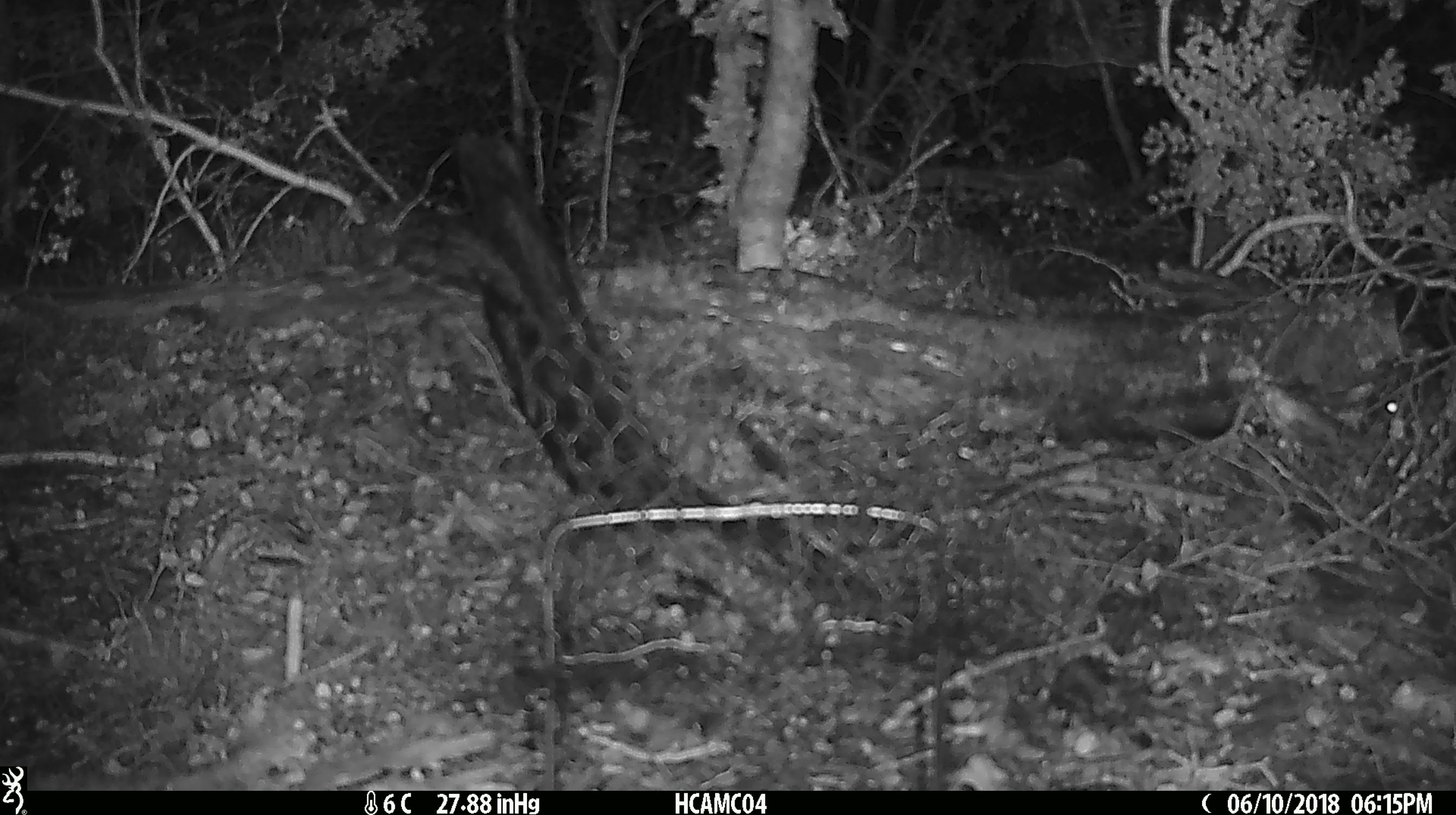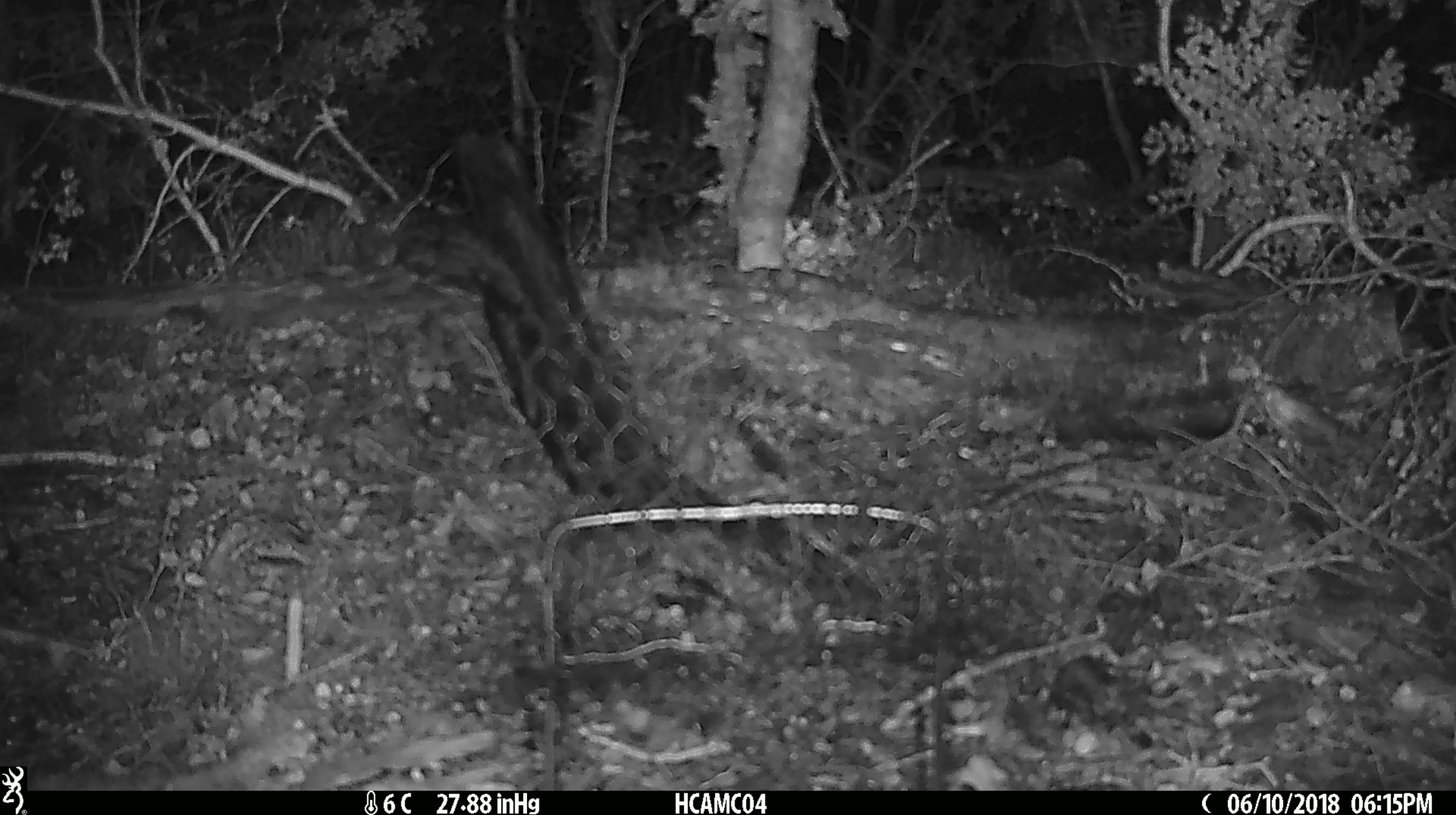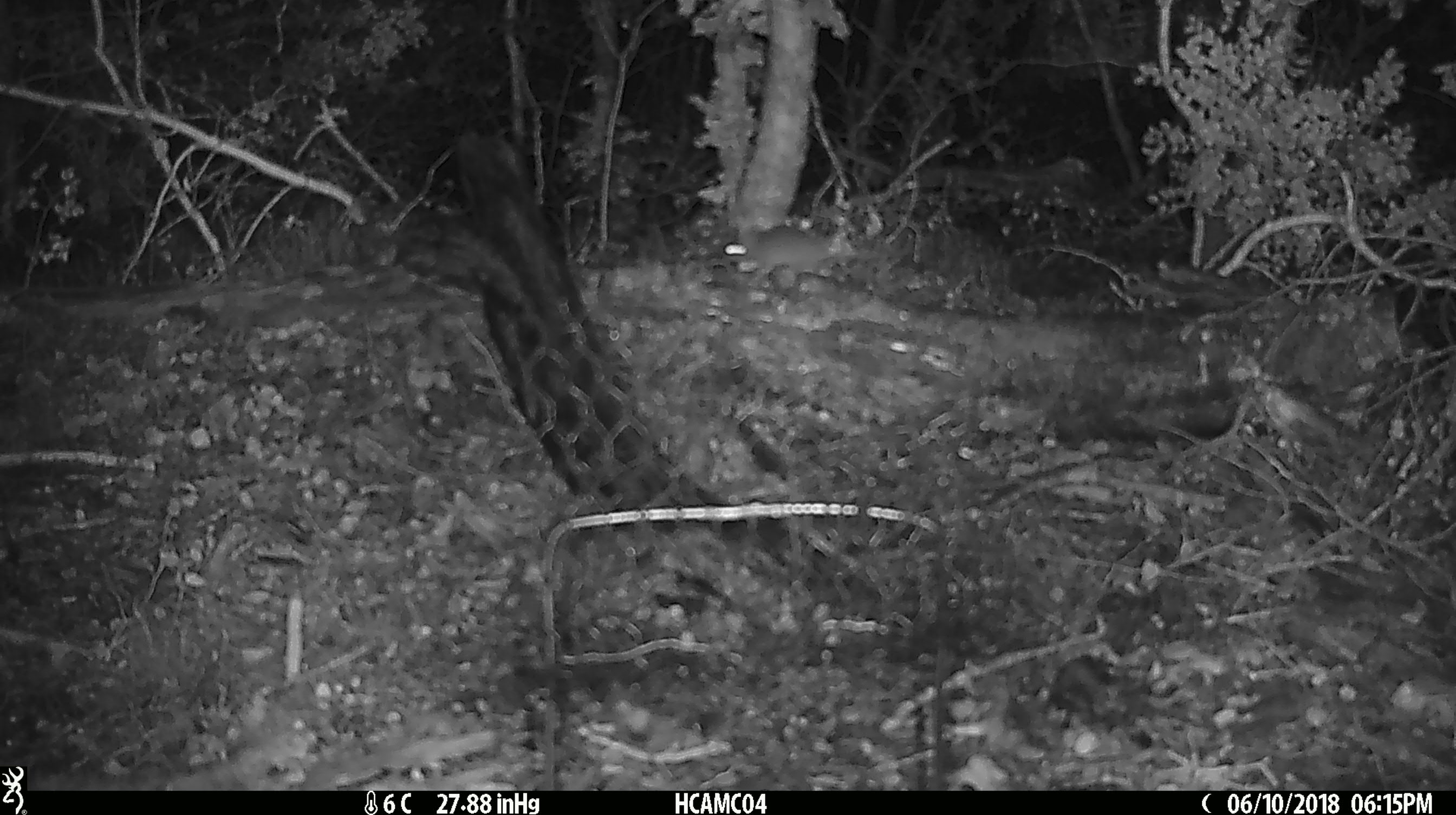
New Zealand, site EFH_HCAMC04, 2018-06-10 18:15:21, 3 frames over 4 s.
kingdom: Animalia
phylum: Chordata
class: Mammalia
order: Rodentia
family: Muridae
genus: Mus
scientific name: Mus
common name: mouse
Mouse (Mus).